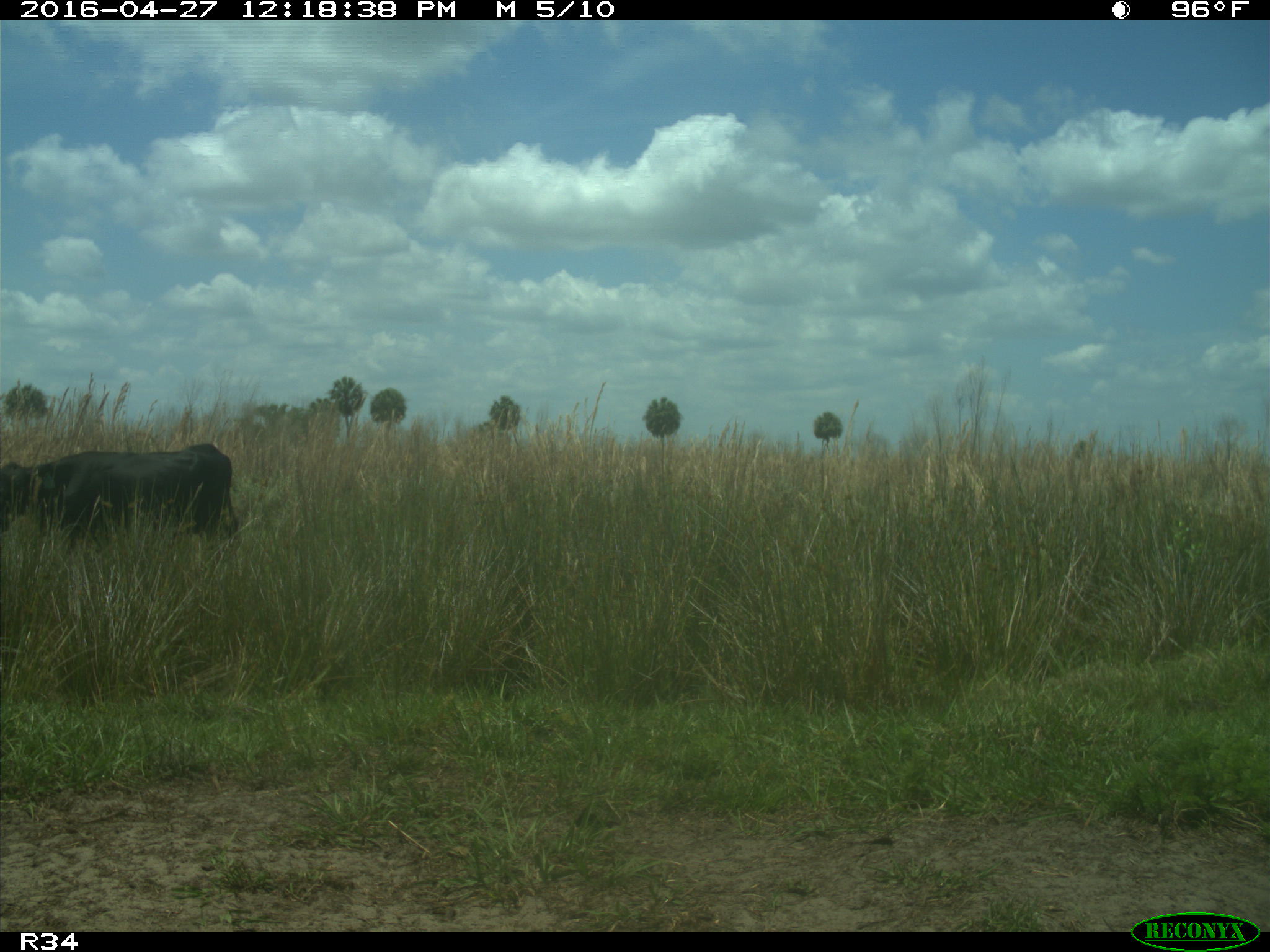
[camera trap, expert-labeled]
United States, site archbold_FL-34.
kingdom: Animalia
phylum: Chordata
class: Mammalia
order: Artiodactyla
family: Bovidae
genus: Bos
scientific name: Bos taurus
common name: domestic cow